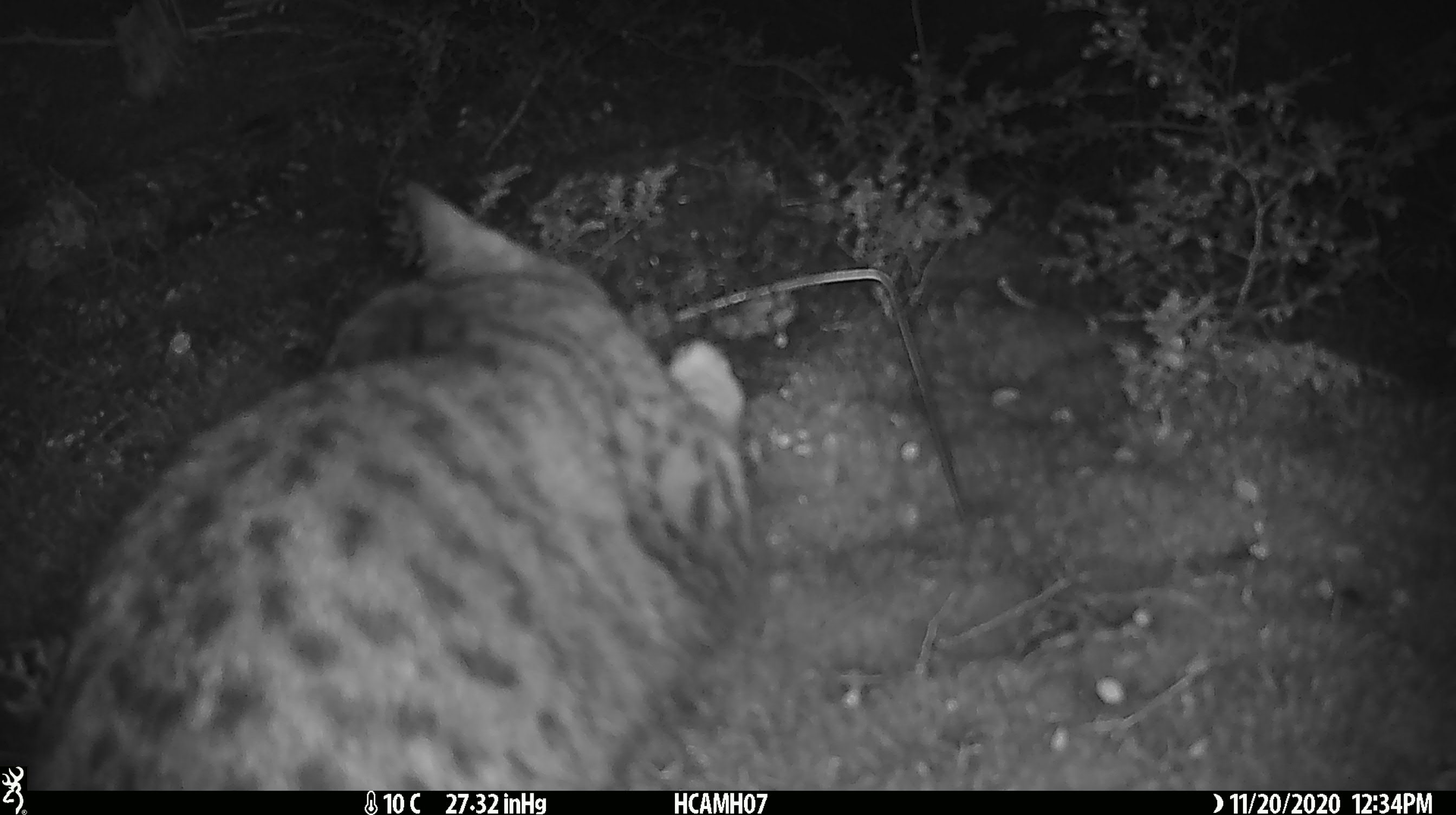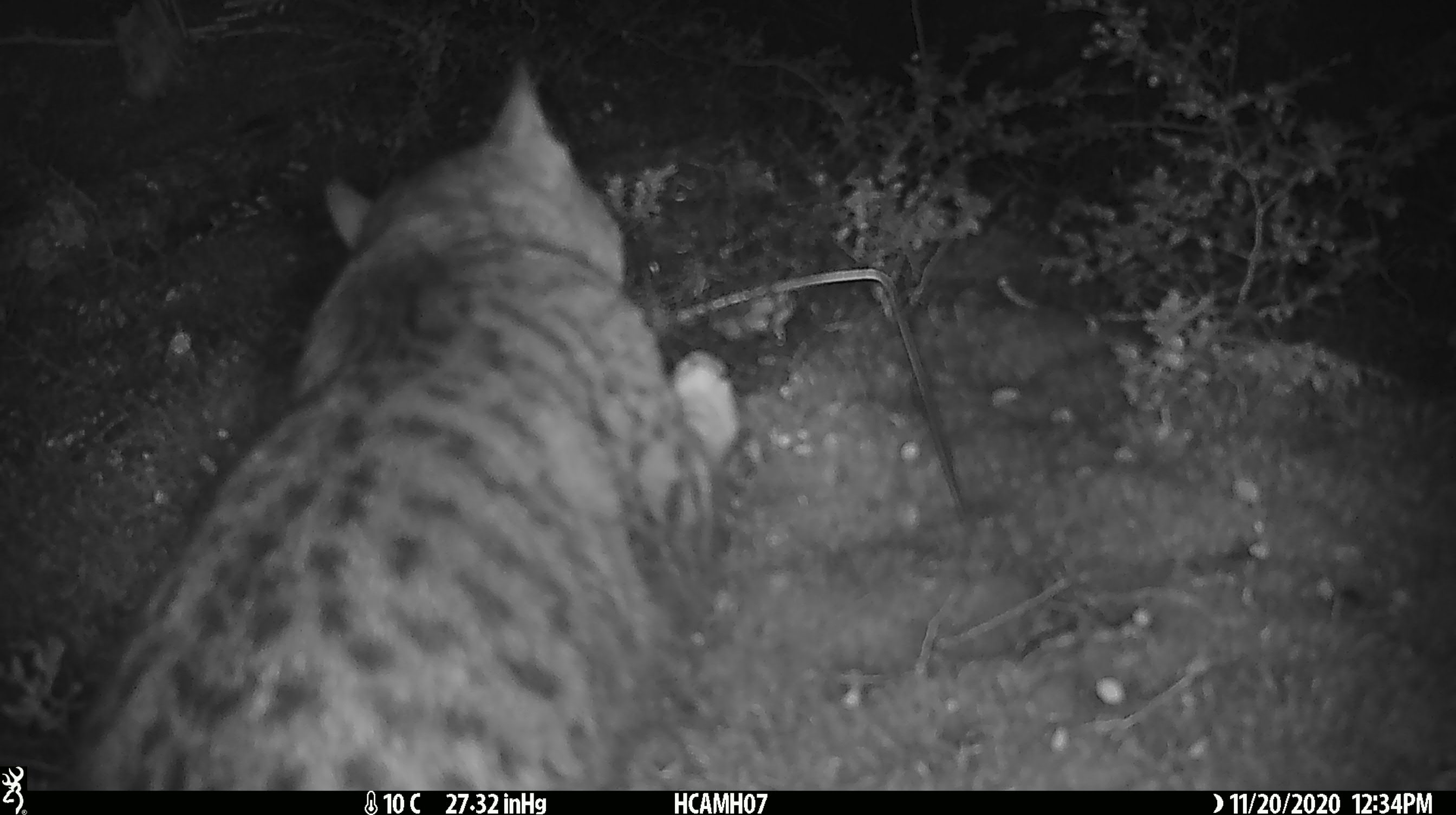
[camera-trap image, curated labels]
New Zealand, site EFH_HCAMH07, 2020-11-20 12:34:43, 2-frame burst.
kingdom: Animalia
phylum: Chordata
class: Mammalia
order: Carnivora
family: Felidae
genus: Felis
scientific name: Felis catus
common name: domestic cat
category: cat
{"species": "cat (domestic cat) (Felis catus)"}